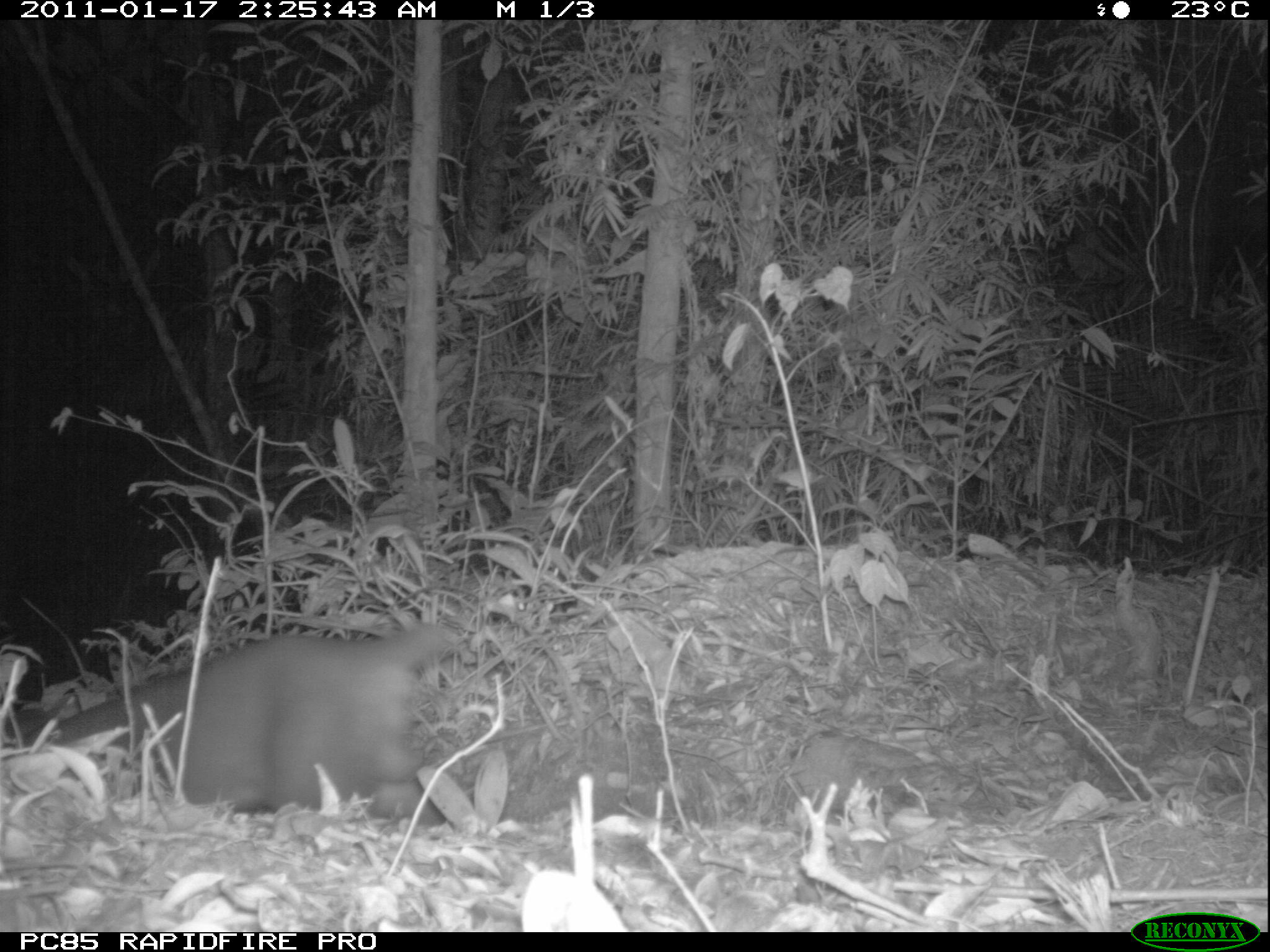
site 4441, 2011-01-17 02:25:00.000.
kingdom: Animalia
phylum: Chordata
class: Mammalia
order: Carnivora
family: Eupleridae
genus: Cryptoprocta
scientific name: Cryptoprocta ferox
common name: fossa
Cryptoprocta ferox (fossa), count 1.